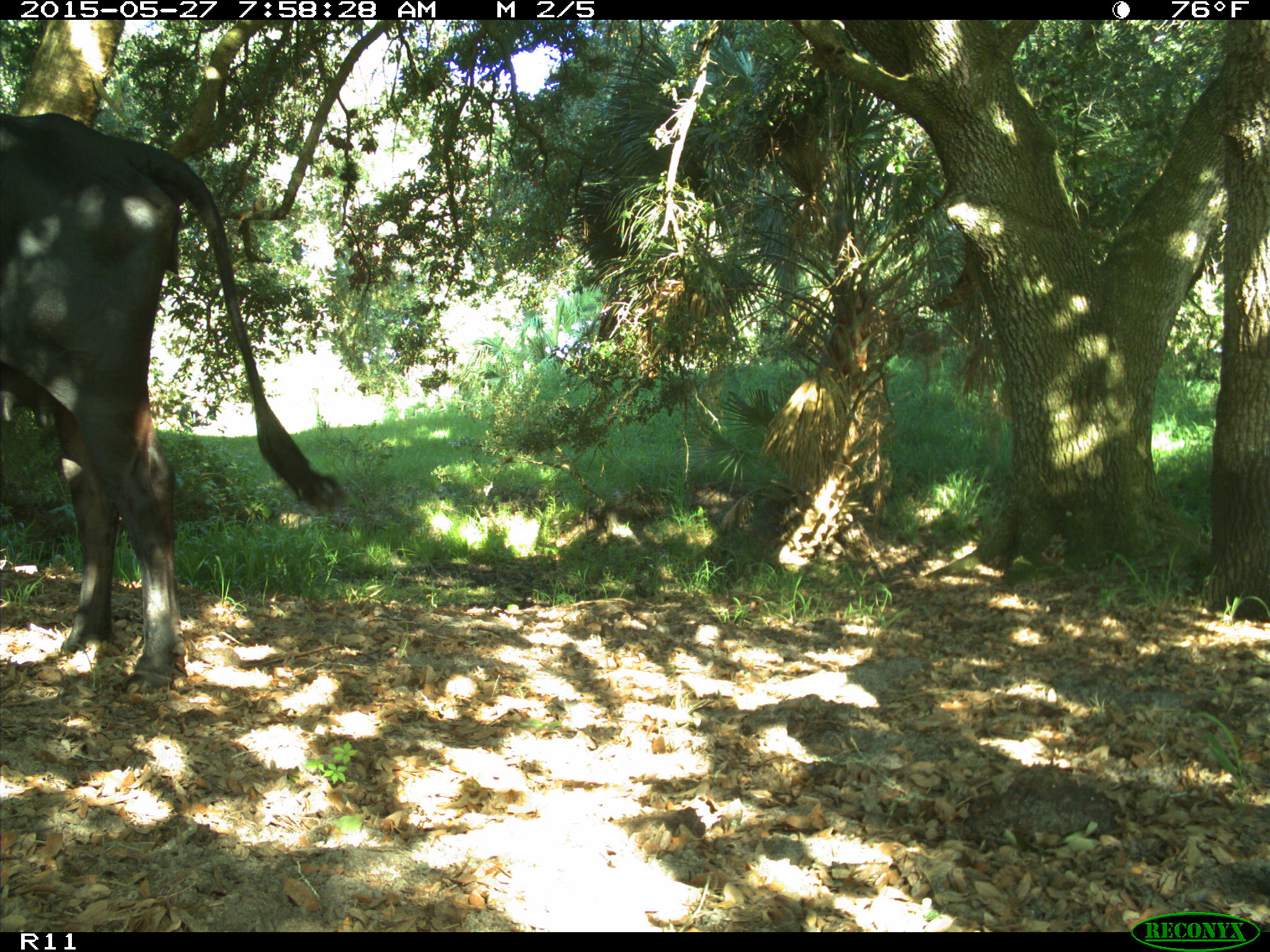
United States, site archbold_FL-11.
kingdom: Animalia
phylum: Chordata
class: Mammalia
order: Artiodactyla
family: Bovidae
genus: Bos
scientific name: Bos taurus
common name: domestic cow